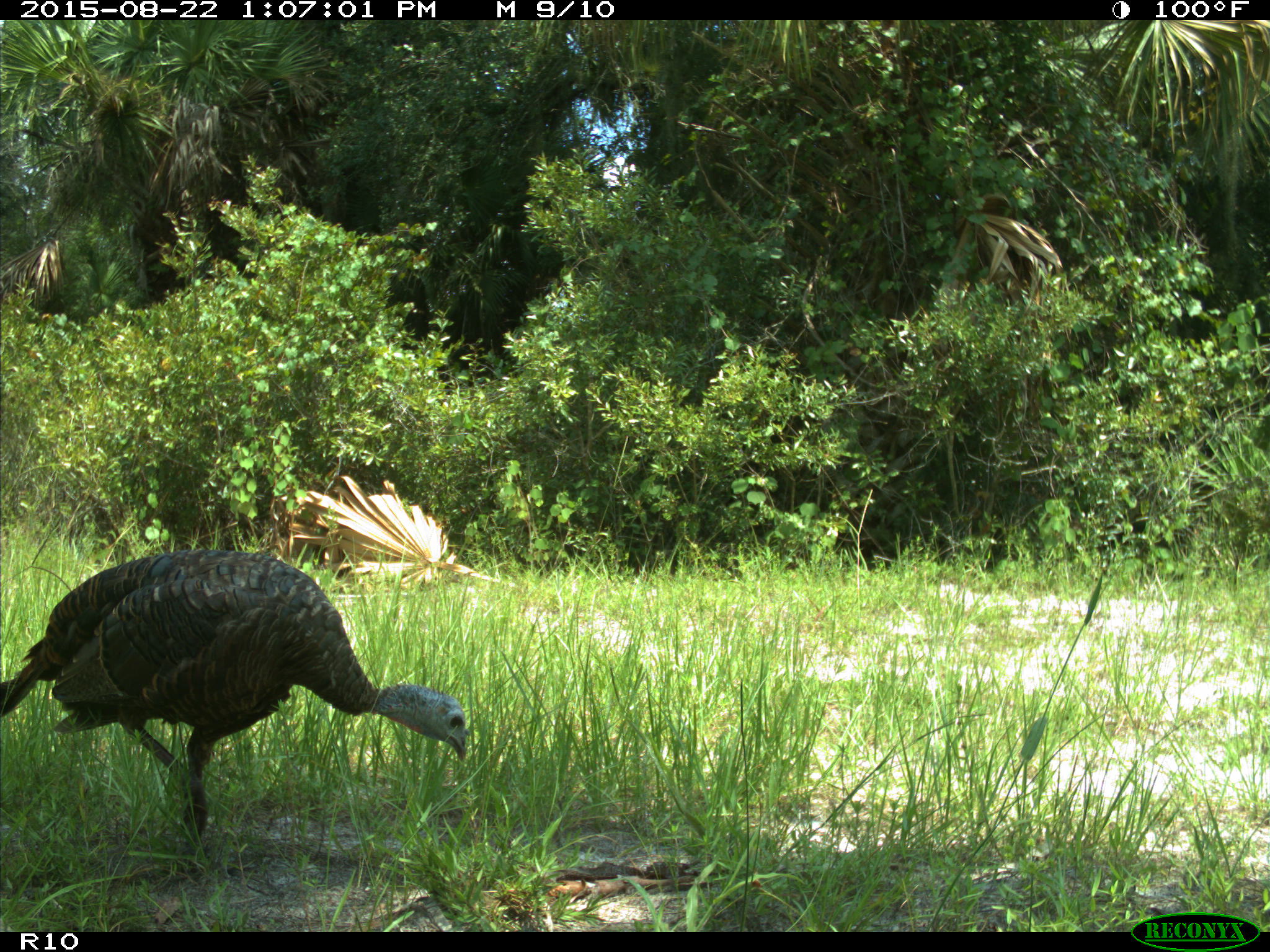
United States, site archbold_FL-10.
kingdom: Animalia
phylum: Chordata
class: Aves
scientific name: Aves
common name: birds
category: unidentified bird